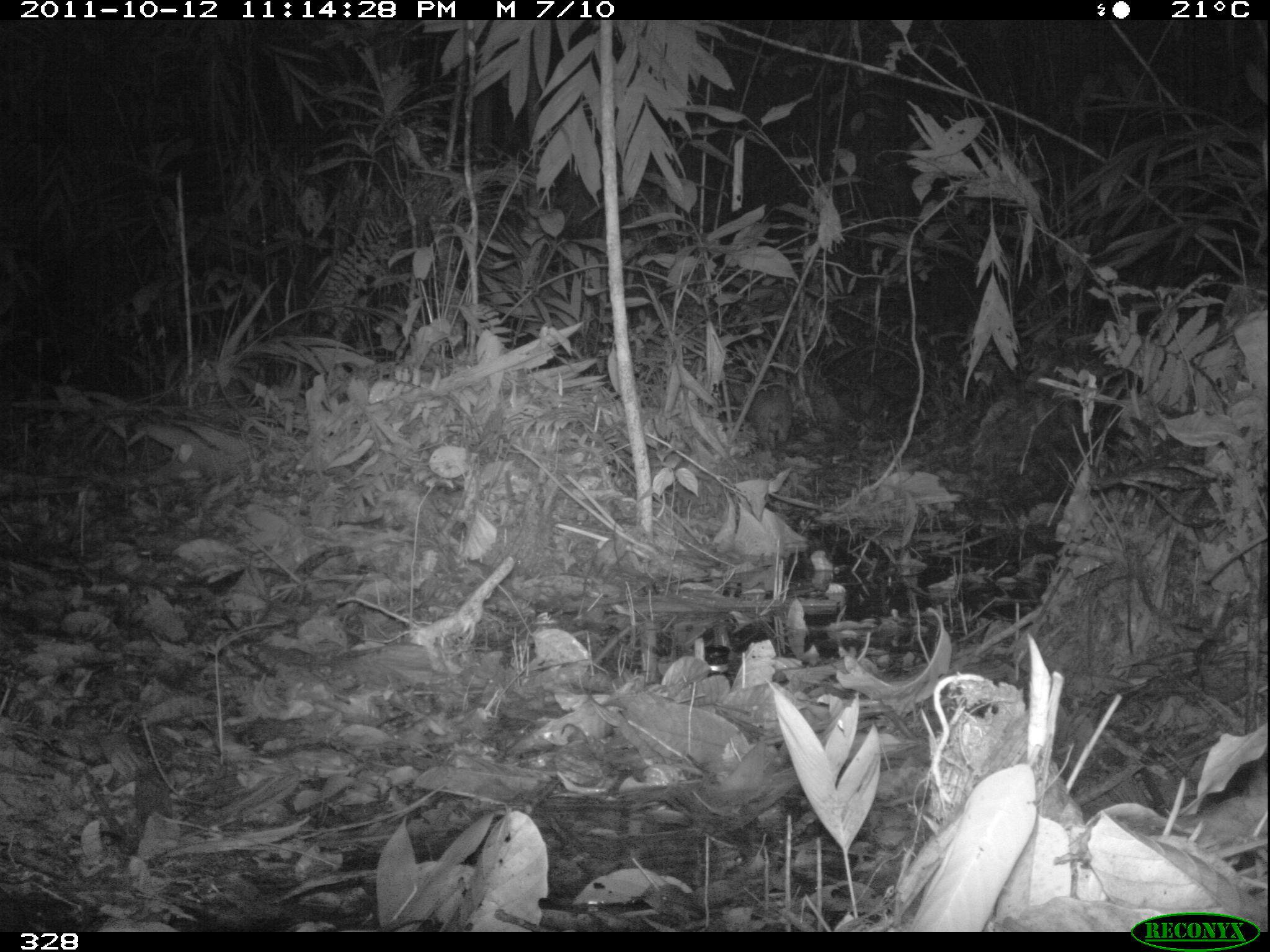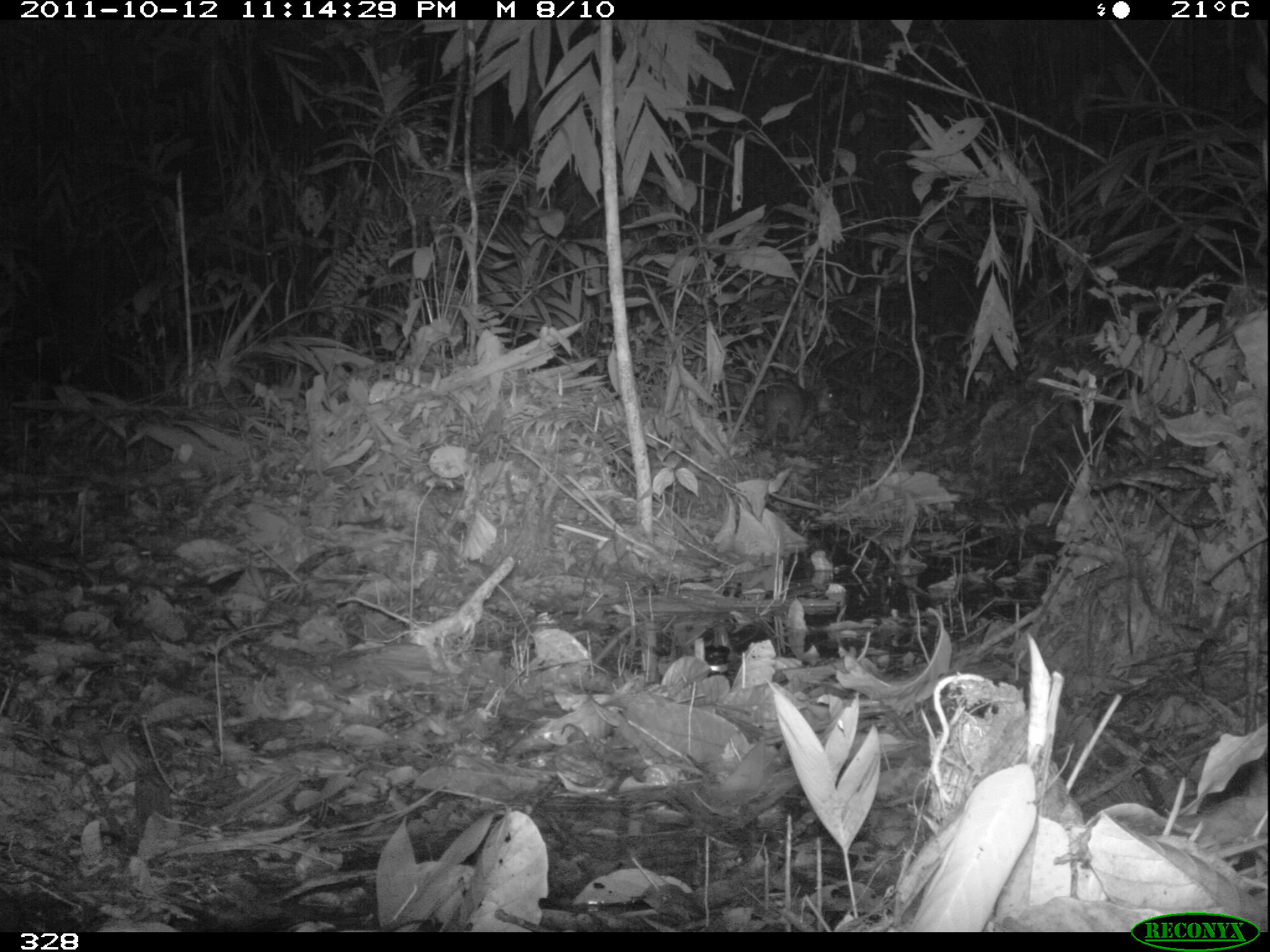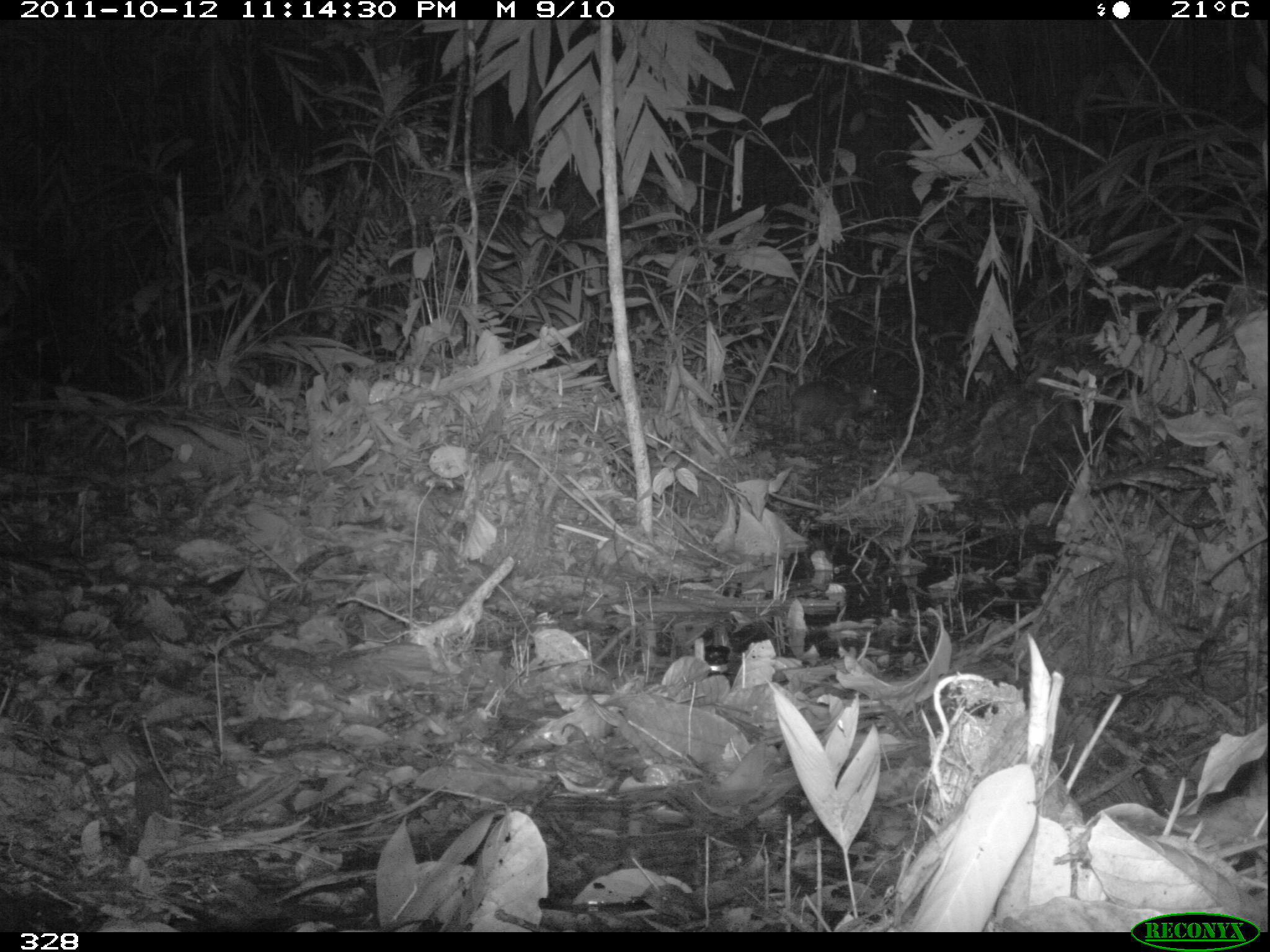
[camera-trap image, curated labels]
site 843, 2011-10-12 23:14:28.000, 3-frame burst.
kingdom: Animalia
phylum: Chordata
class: Mammalia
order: Rodentia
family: Cuniculidae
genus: Cuniculus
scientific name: Cuniculus paca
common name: spotted paca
Cuniculus paca (spotted paca).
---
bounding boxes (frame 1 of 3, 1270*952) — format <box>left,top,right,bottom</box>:
cuniculus paca: <box>746,381,793,452</box>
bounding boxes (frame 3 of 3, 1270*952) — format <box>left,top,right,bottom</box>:
cuniculus paca: <box>790,377,879,448</box>